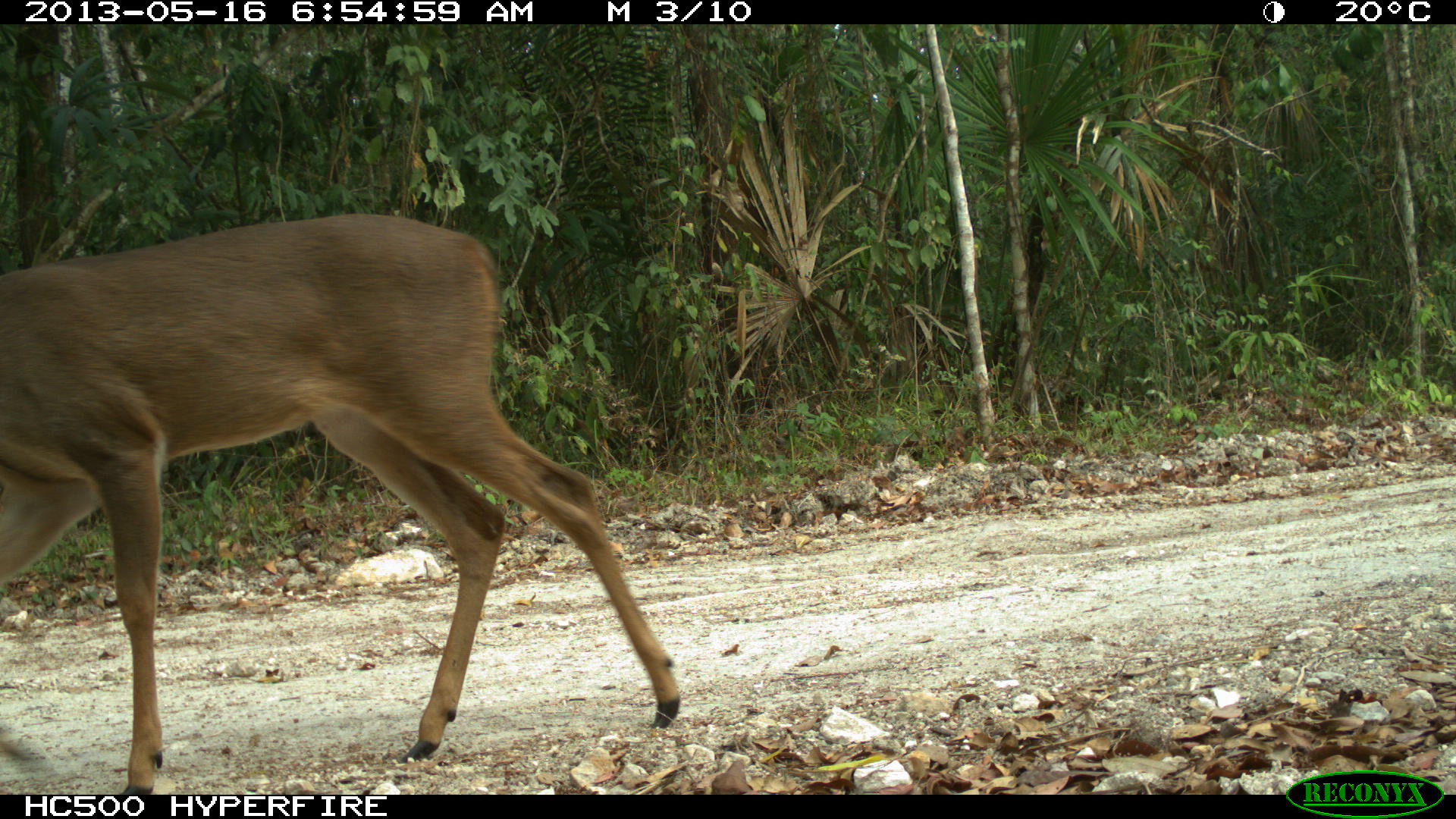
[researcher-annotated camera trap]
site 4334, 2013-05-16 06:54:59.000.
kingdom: Animalia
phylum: Chordata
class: Mammalia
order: Artiodactyla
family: Cervidae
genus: Odocoileus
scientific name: Odocoileus virginianus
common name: white-tailed deer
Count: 1.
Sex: female.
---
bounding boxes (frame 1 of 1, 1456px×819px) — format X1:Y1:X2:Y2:
odocoileus virginianus: 0:210:682:794